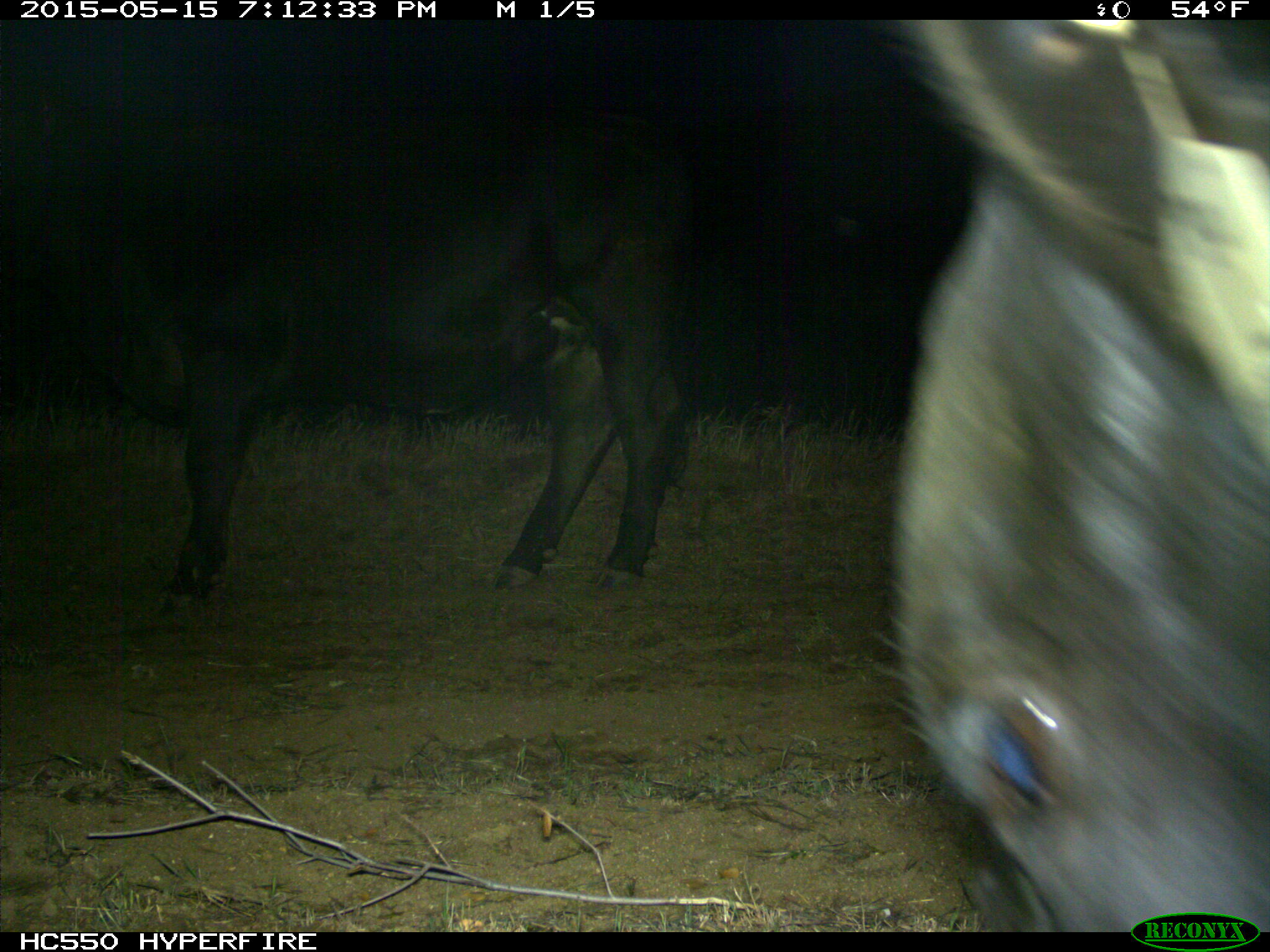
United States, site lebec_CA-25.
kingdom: Animalia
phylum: Chordata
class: Mammalia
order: Artiodactyla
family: Bovidae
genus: Bos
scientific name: Bos taurus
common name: domestic cow